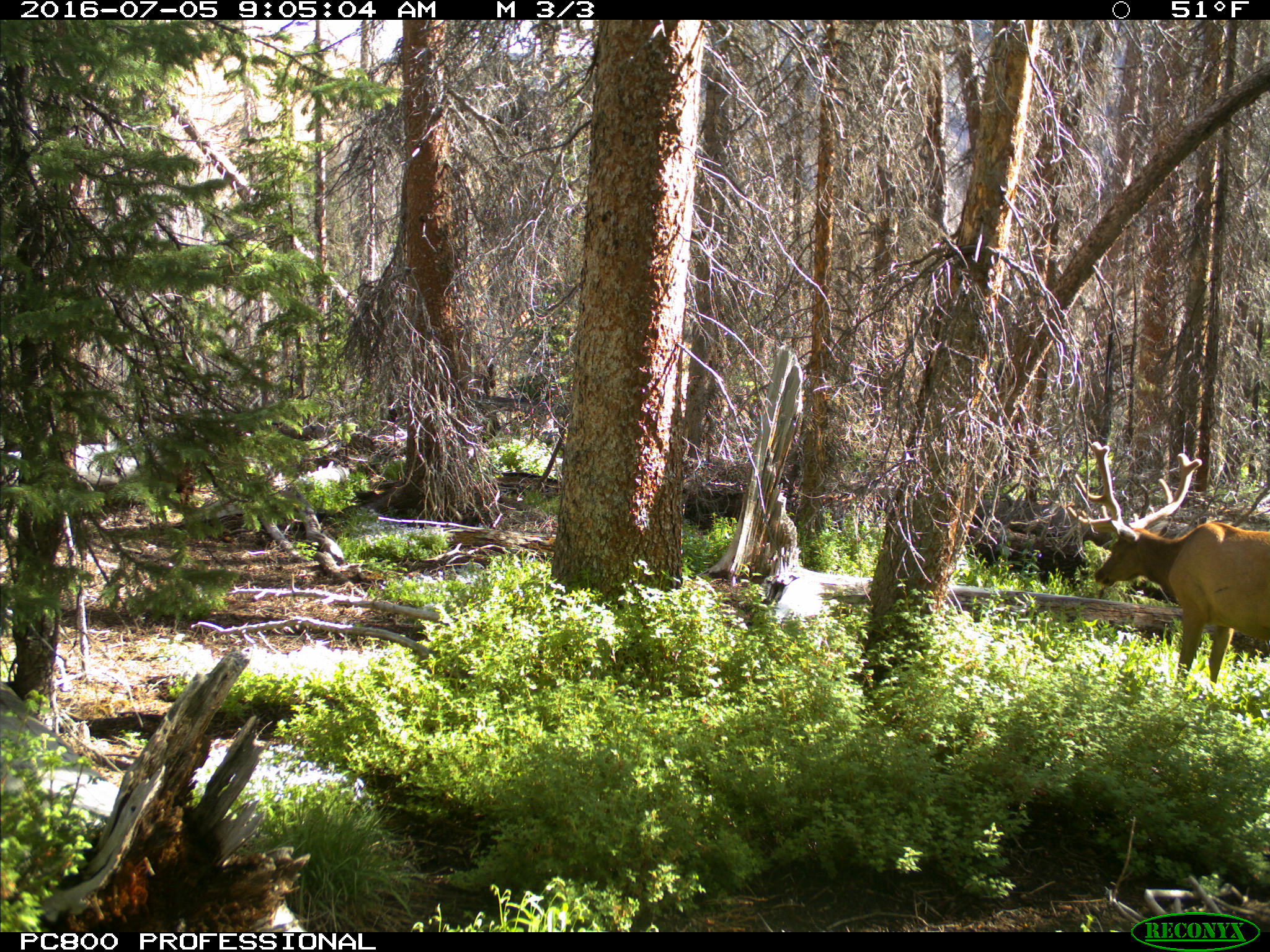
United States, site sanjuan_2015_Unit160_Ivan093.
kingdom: Animalia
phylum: Chordata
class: Mammalia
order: Artiodactyla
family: Cervidae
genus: Cervus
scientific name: Cervus elaphus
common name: red deer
Cervus elaphus (red deer).